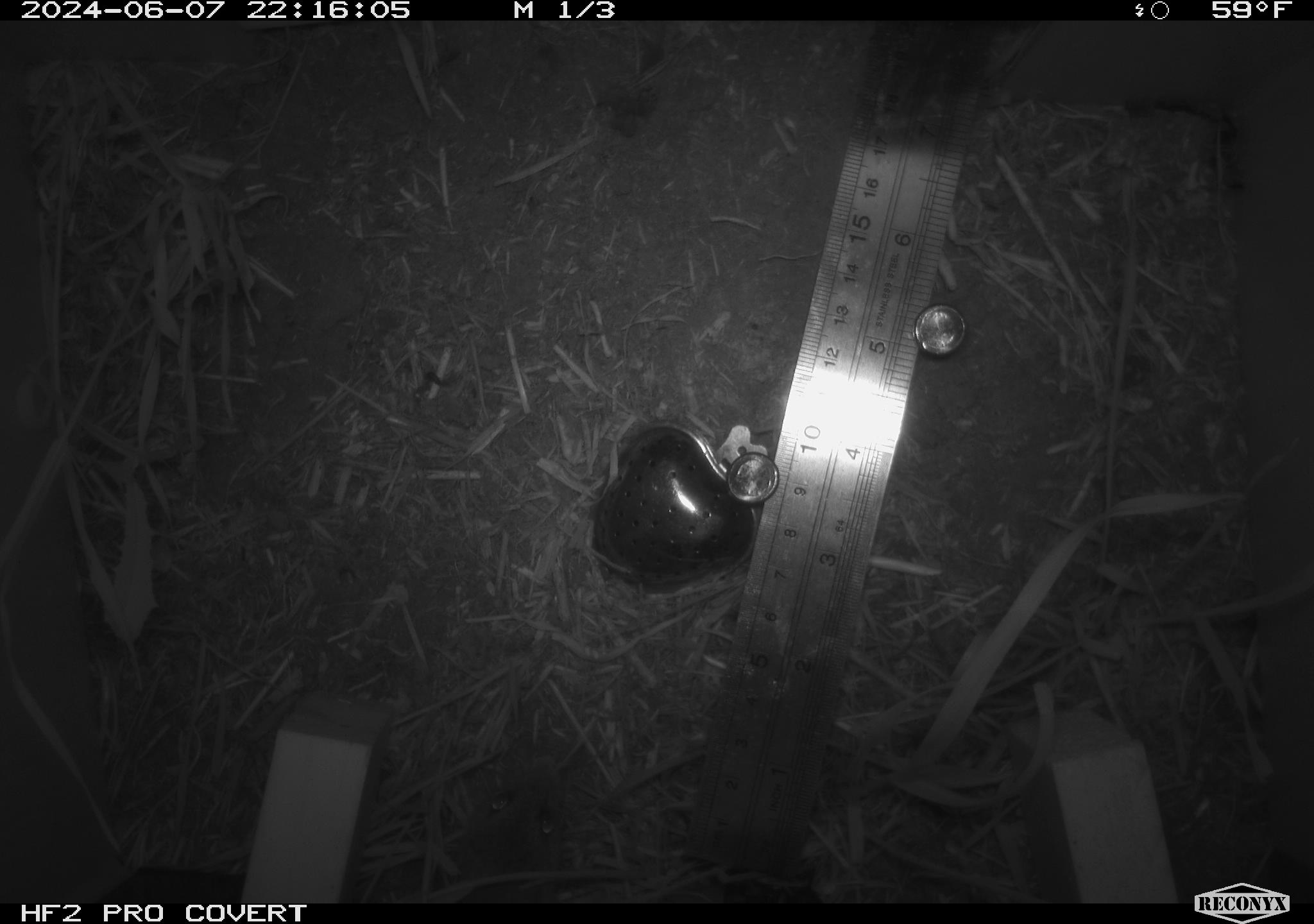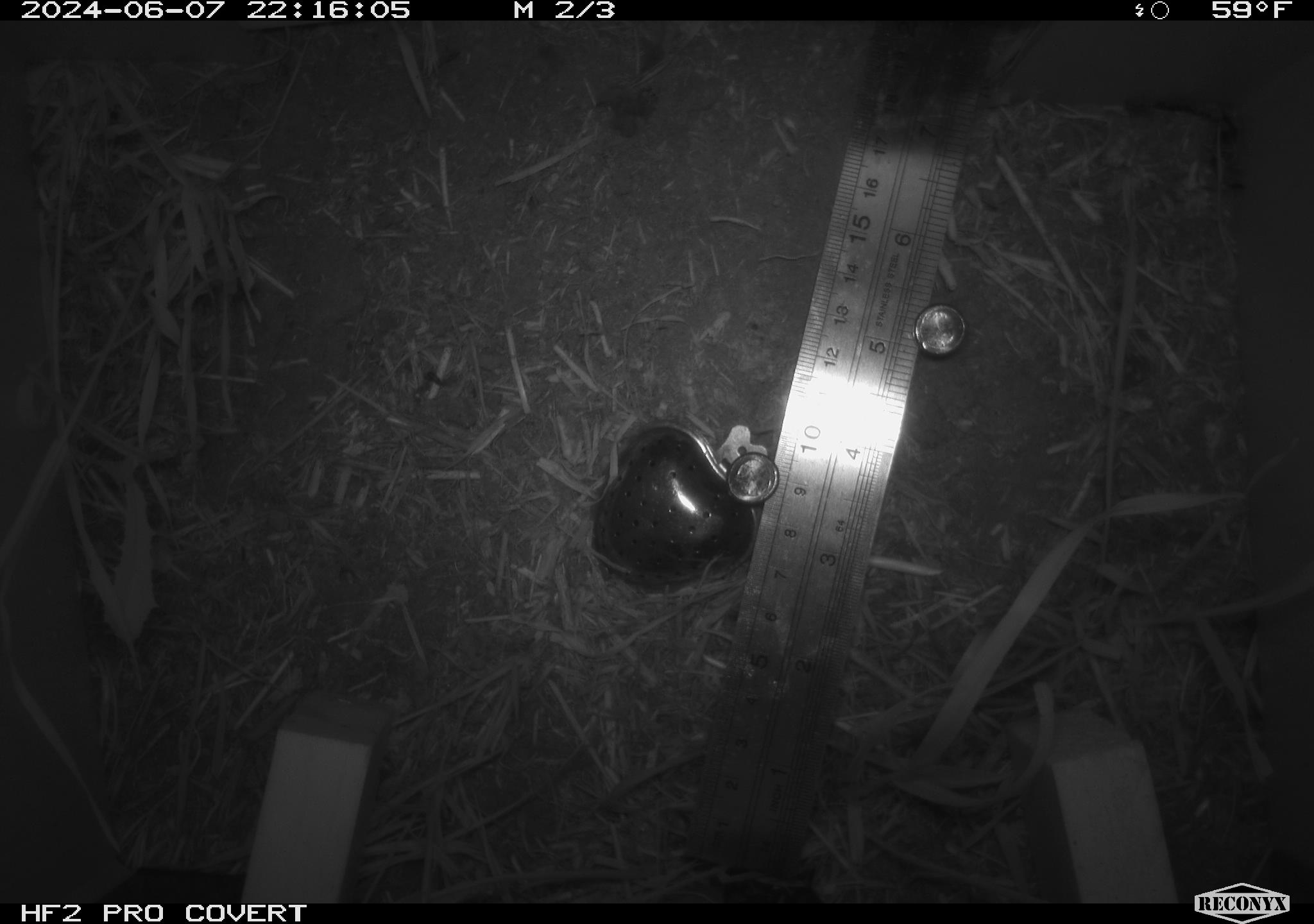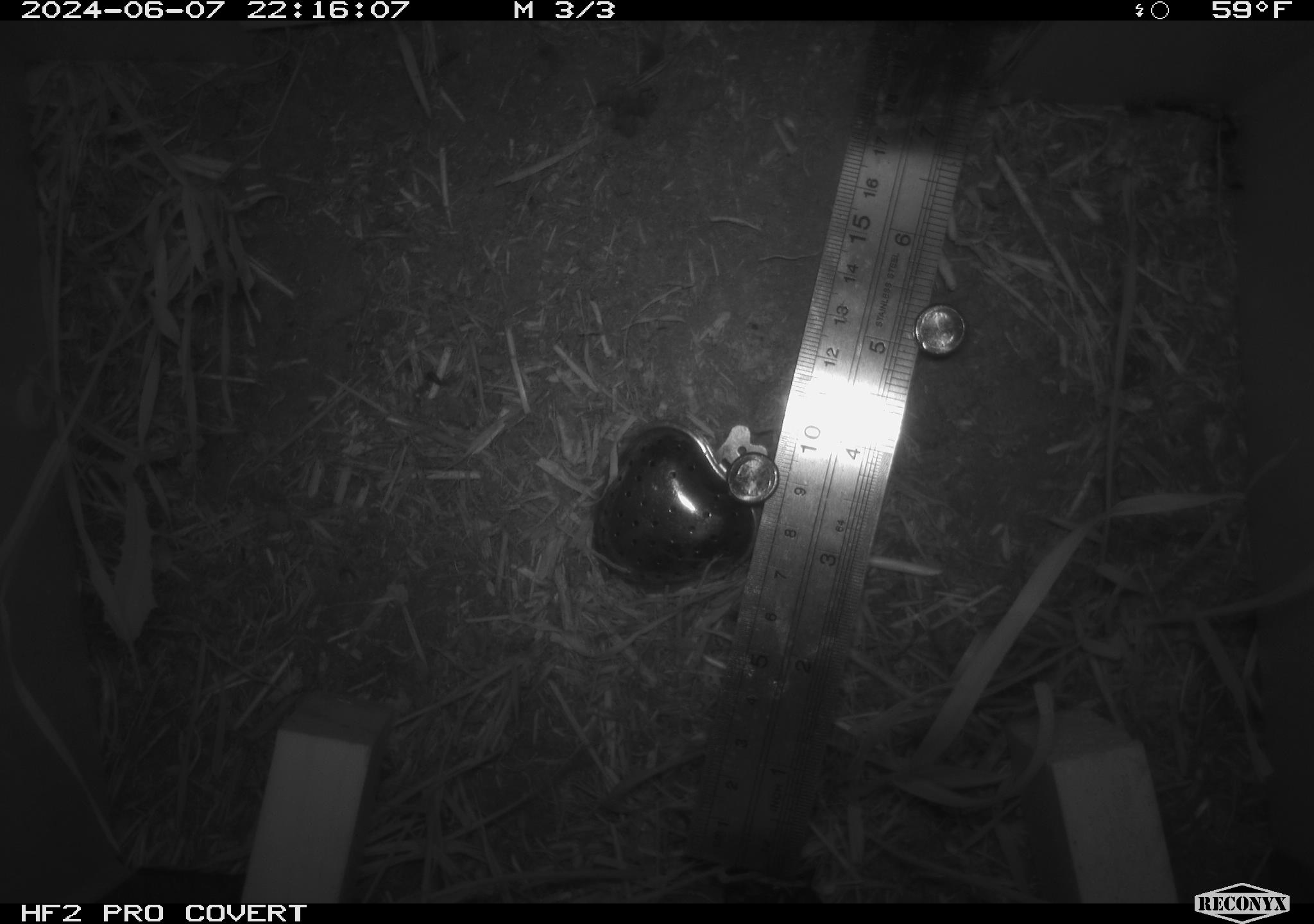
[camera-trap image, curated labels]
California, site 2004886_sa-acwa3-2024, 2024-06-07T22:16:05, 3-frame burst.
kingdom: Animalia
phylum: Chordata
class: Mammalia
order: Rodentia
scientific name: Rodentia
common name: mouse species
Mouse species (Rodentia).